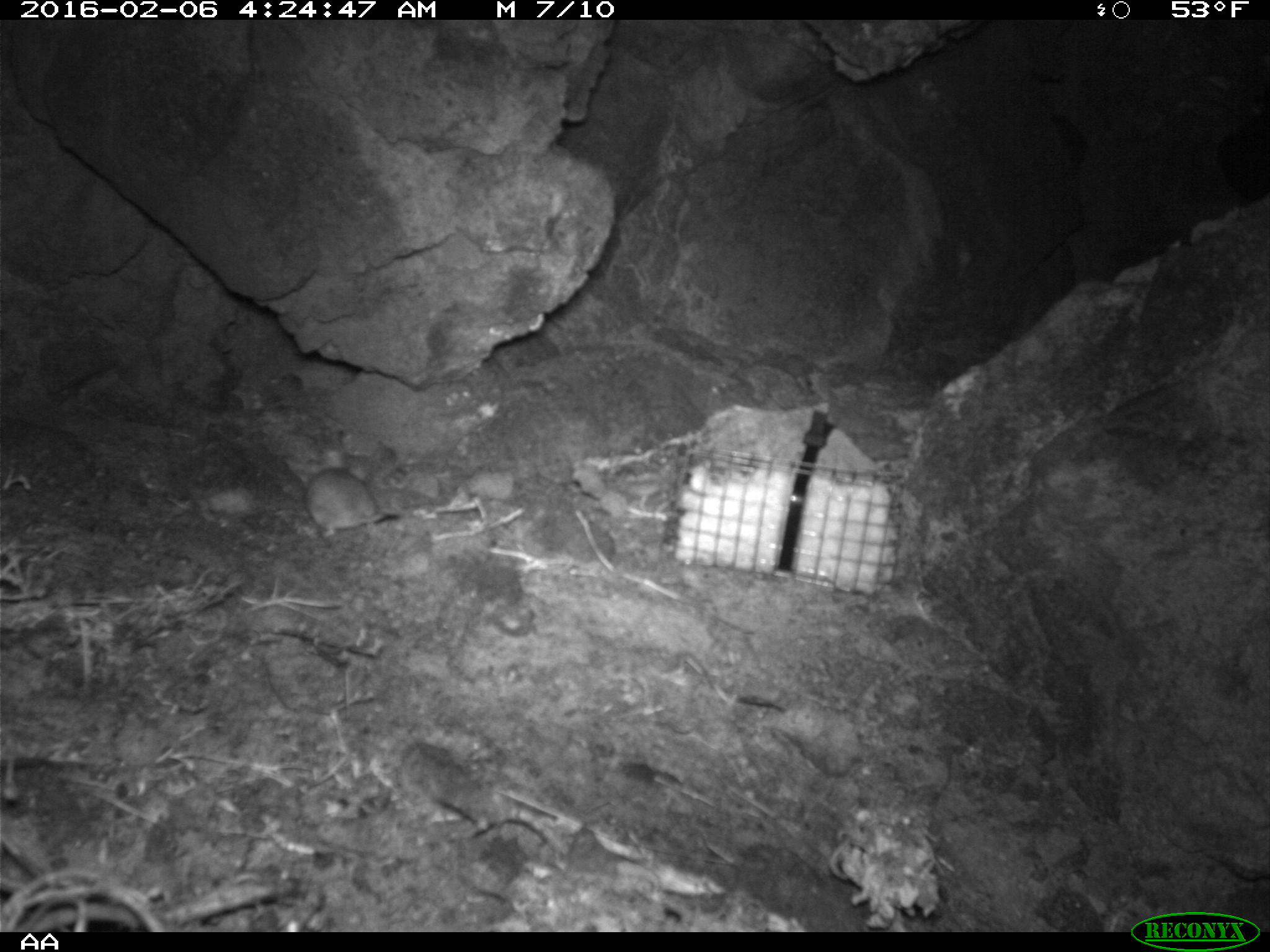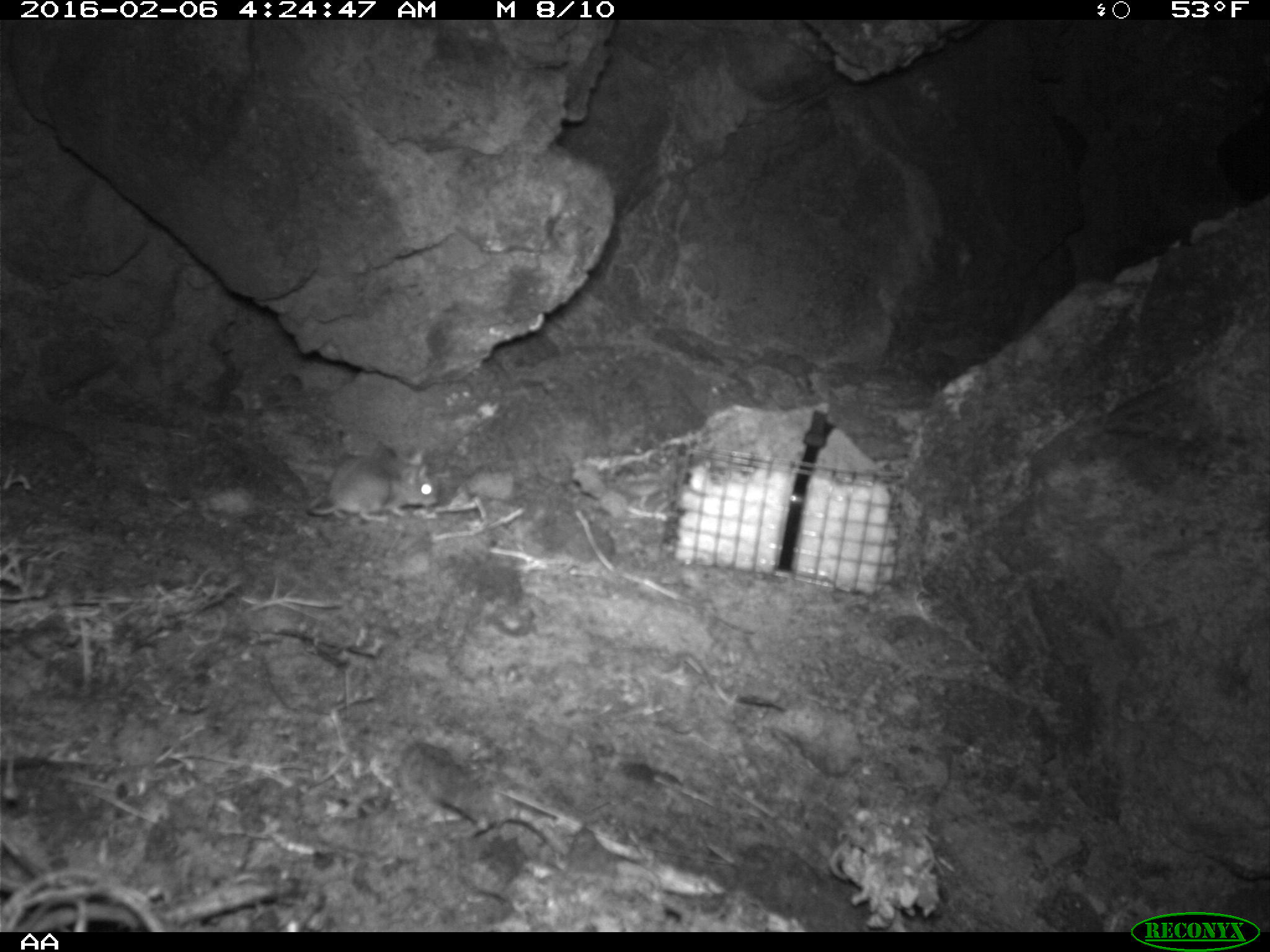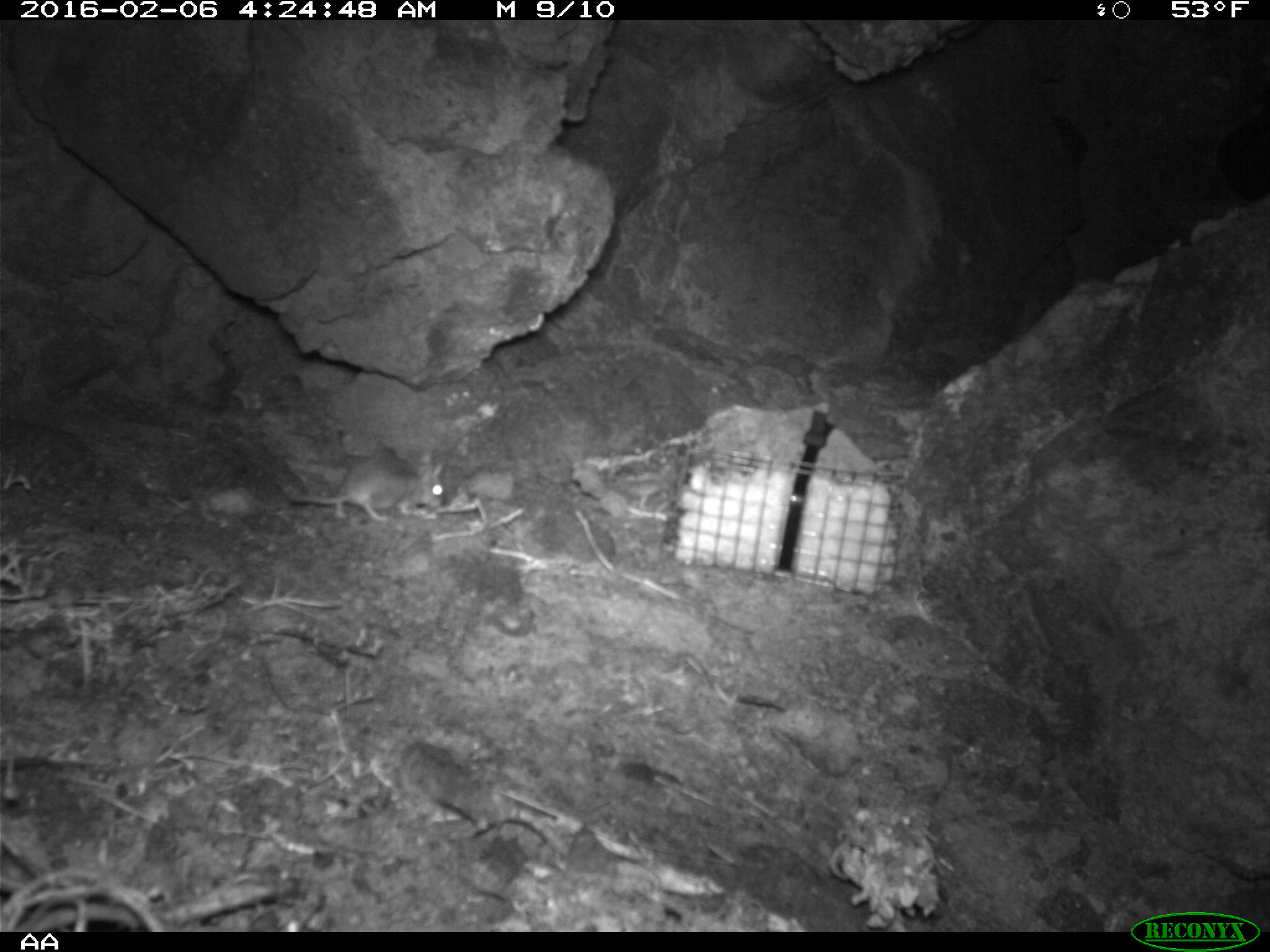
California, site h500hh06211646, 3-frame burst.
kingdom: Animalia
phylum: Chordata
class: Mammalia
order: Rodentia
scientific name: Rodentia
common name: rodent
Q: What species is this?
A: Rodent (Rodentia).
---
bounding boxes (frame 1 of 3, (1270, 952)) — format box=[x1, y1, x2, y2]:
rodent: box=[306, 455, 397, 537]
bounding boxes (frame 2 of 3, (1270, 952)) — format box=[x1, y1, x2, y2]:
rodent: box=[307, 446, 439, 522]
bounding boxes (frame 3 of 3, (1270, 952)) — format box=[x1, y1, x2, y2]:
rodent: box=[290, 454, 444, 522]